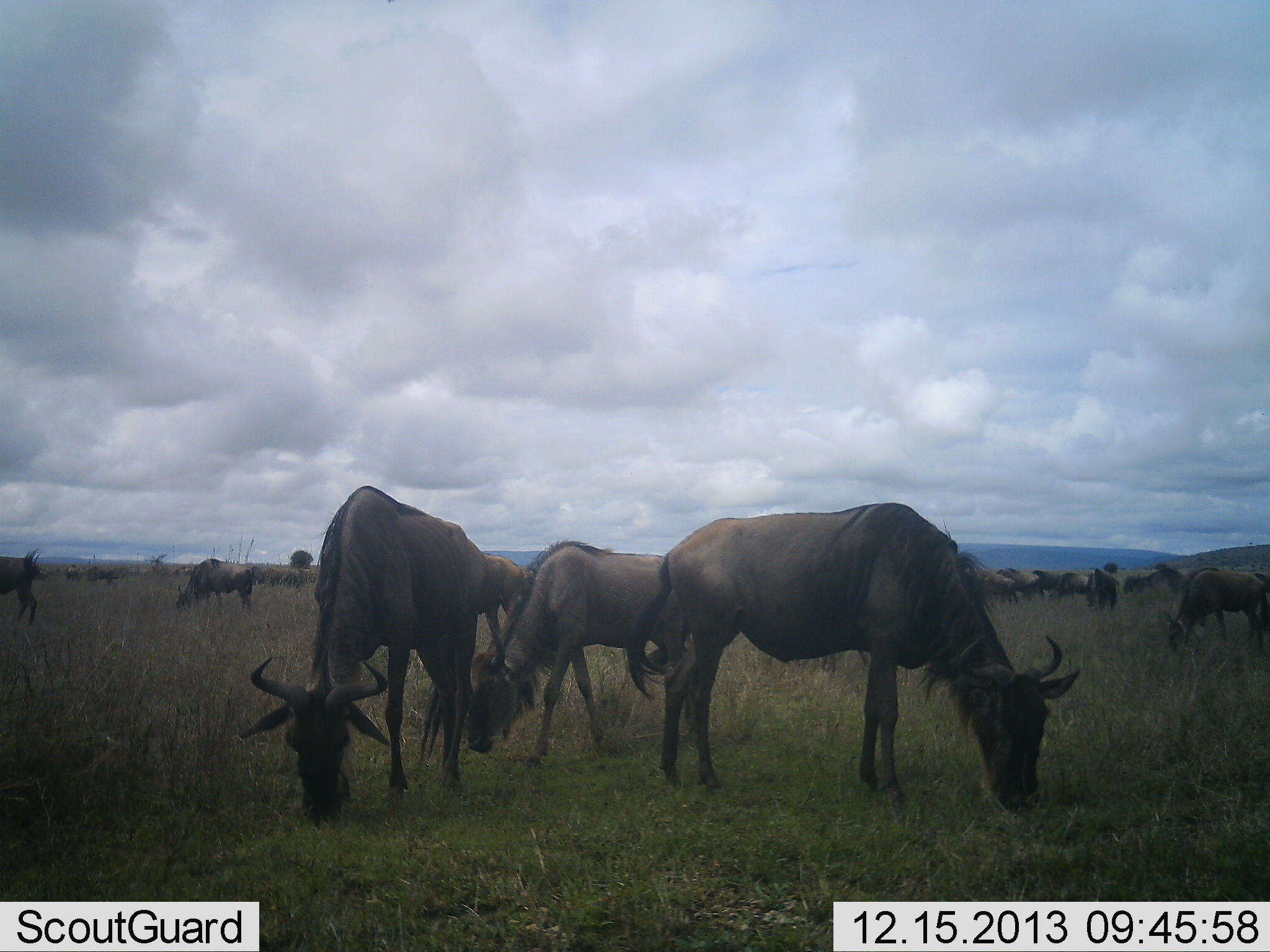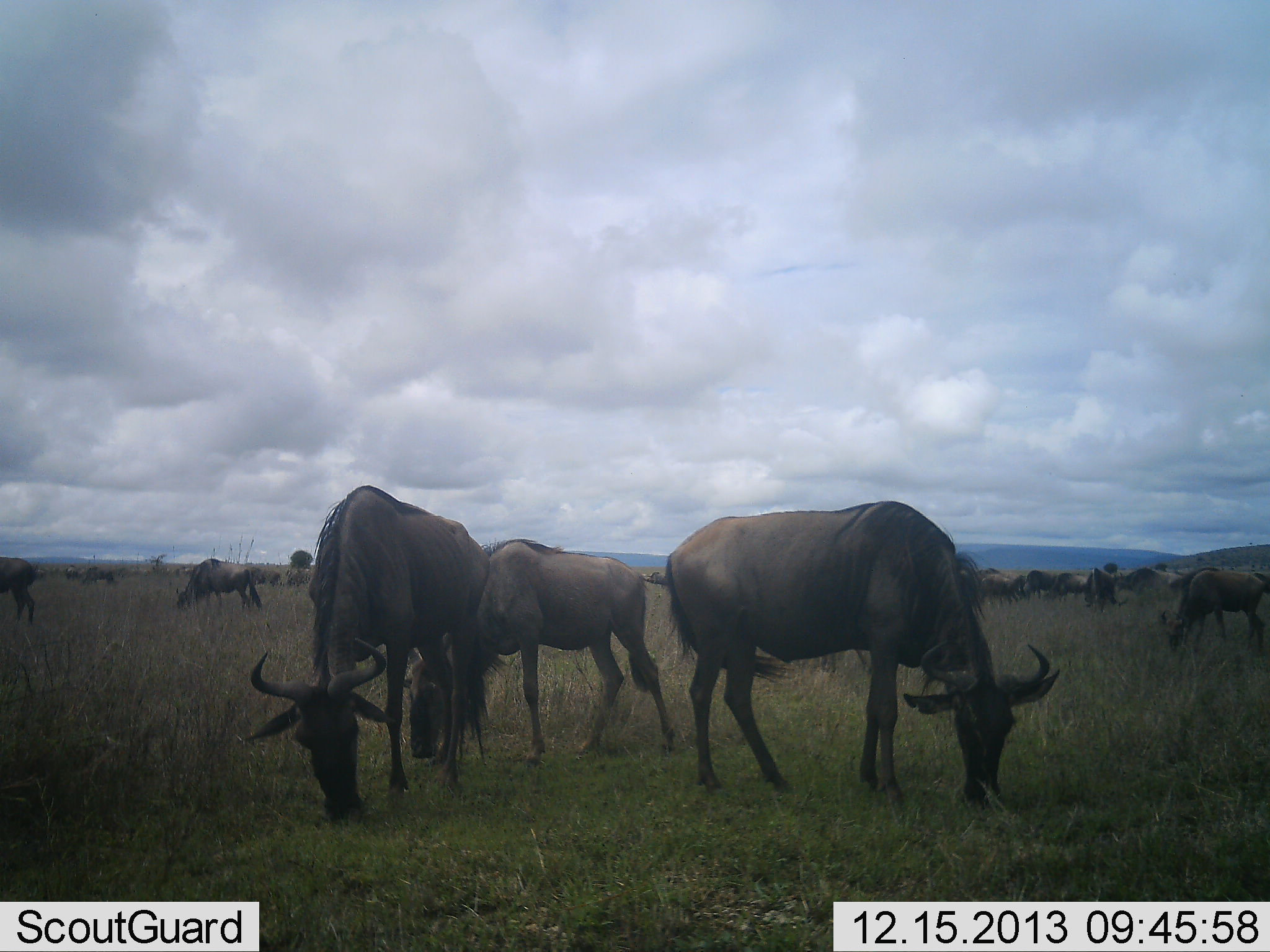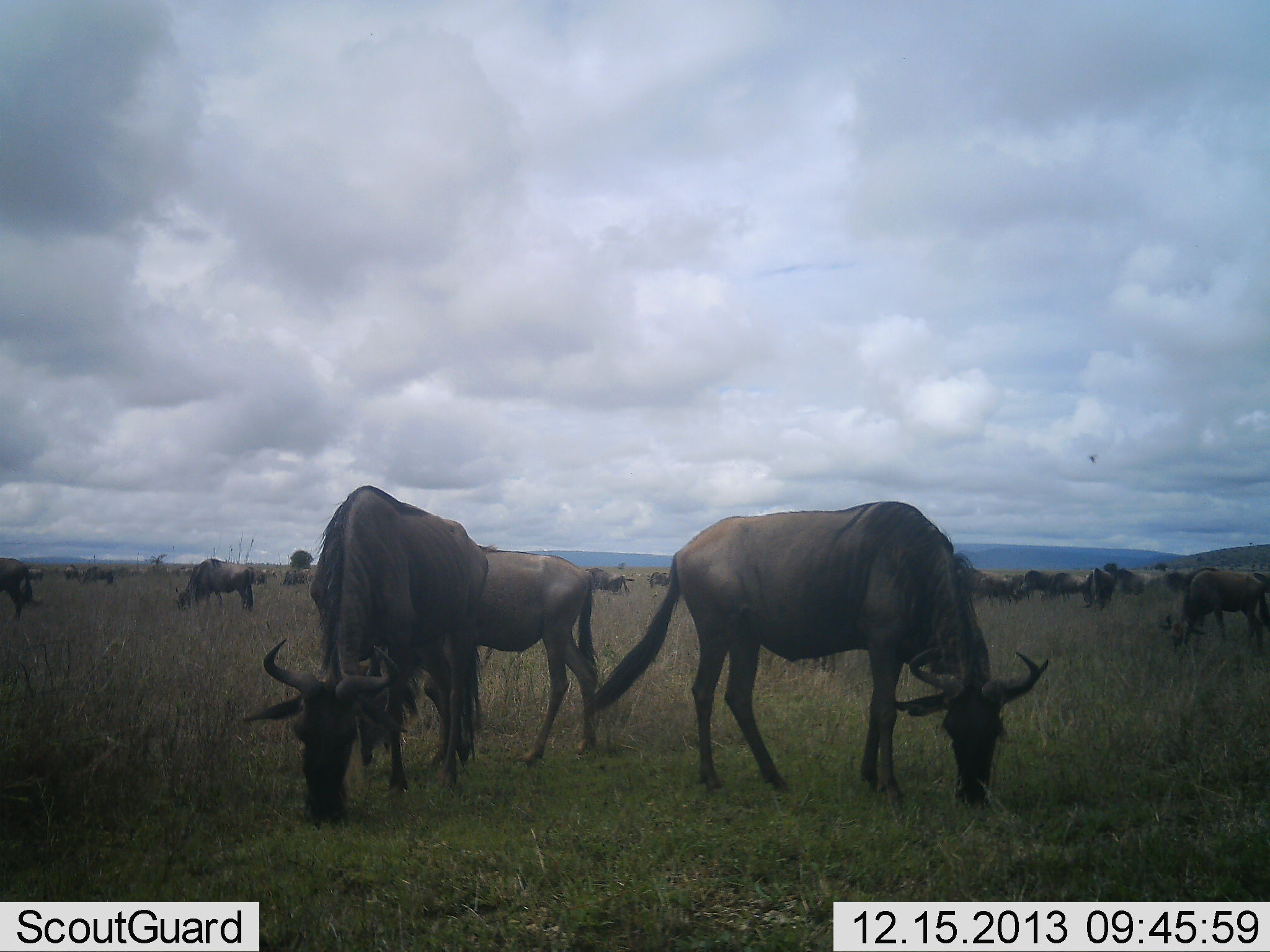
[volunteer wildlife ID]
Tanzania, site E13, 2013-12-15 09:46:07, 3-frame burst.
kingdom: Animalia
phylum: Chordata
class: Mammalia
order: Artiodactyla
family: Bovidae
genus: Connochaetes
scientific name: Connochaetes taurinus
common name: blue wildebeest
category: wildebeest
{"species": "wildebeest (blue wildebeest) (Connochaetes taurinus)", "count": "11-50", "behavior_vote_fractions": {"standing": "42%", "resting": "0%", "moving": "42%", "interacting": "0%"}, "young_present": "0%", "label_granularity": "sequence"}